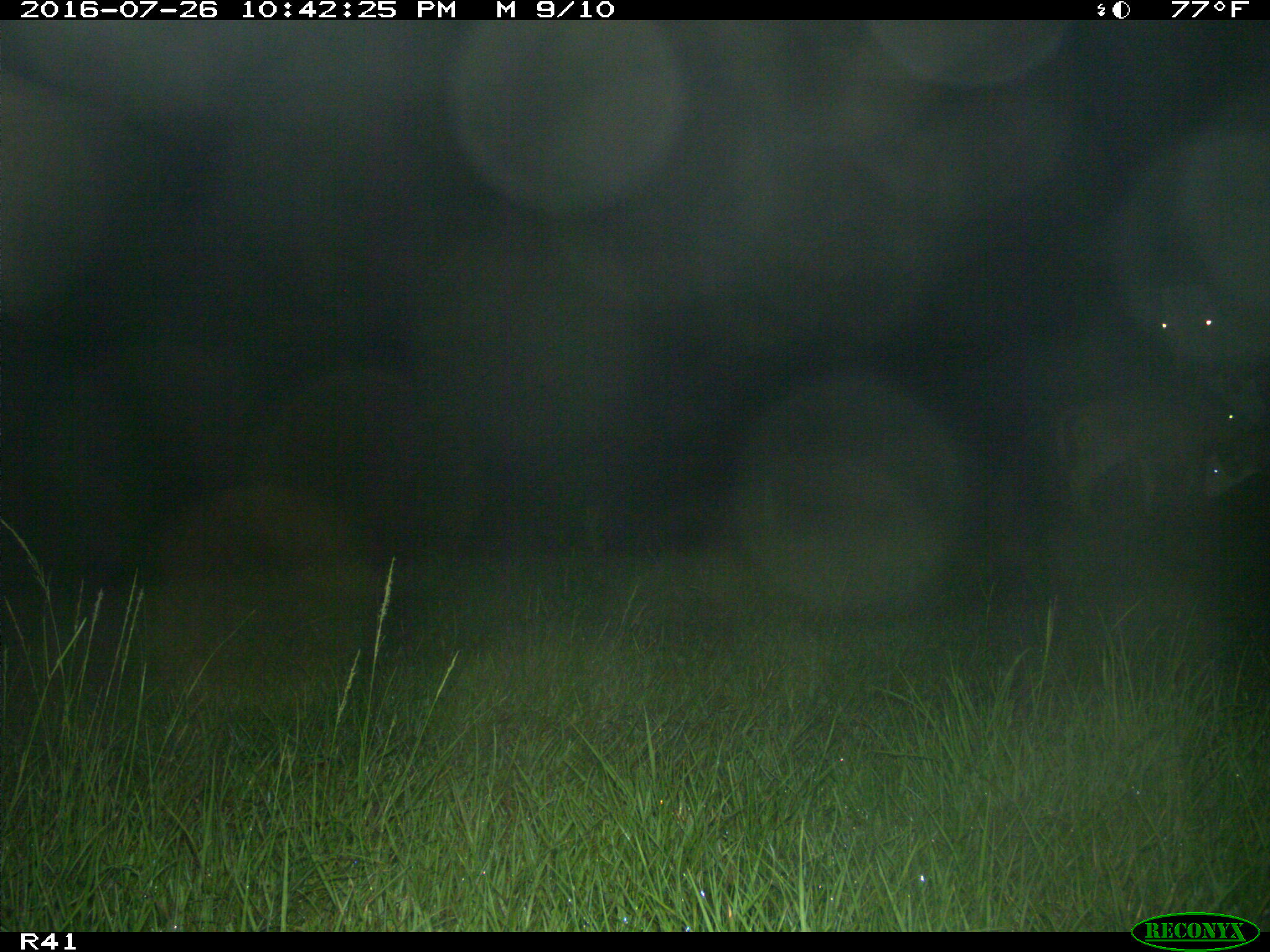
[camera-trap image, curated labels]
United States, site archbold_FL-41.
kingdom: Animalia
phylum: Chordata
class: Mammalia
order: Artiodactyla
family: Bovidae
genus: Bos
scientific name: Bos taurus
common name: domestic cow